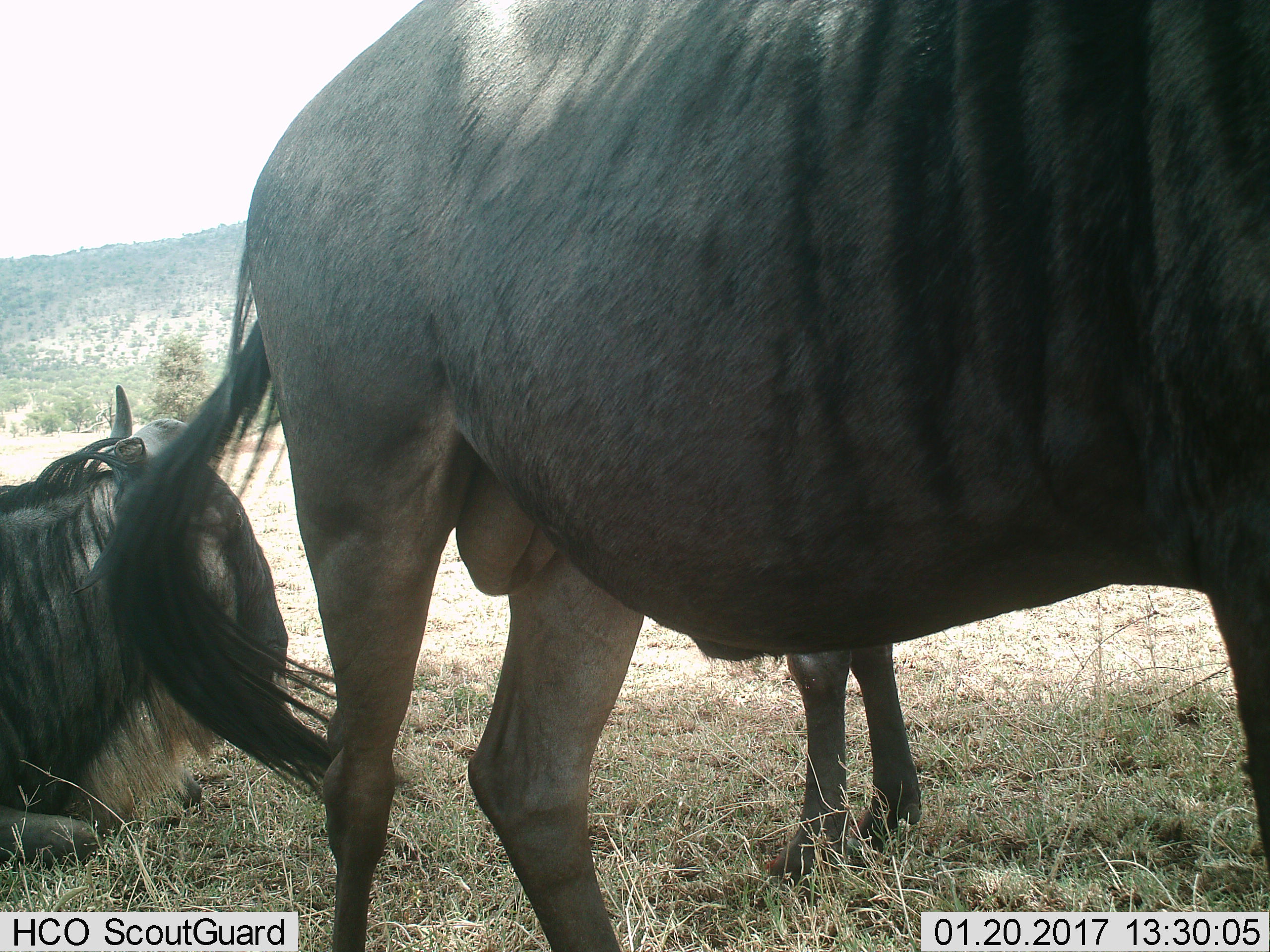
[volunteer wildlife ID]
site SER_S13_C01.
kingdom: Animalia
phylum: Chordata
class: Mammalia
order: Artiodactyla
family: Bovidae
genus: Connochaetes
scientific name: Connochaetes taurinus taurinus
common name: blue wildebeest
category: wildebeestblue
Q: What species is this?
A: Wildebeestblue (blue wildebeest) (Connochaetes taurinus taurinus).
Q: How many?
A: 3.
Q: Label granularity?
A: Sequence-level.